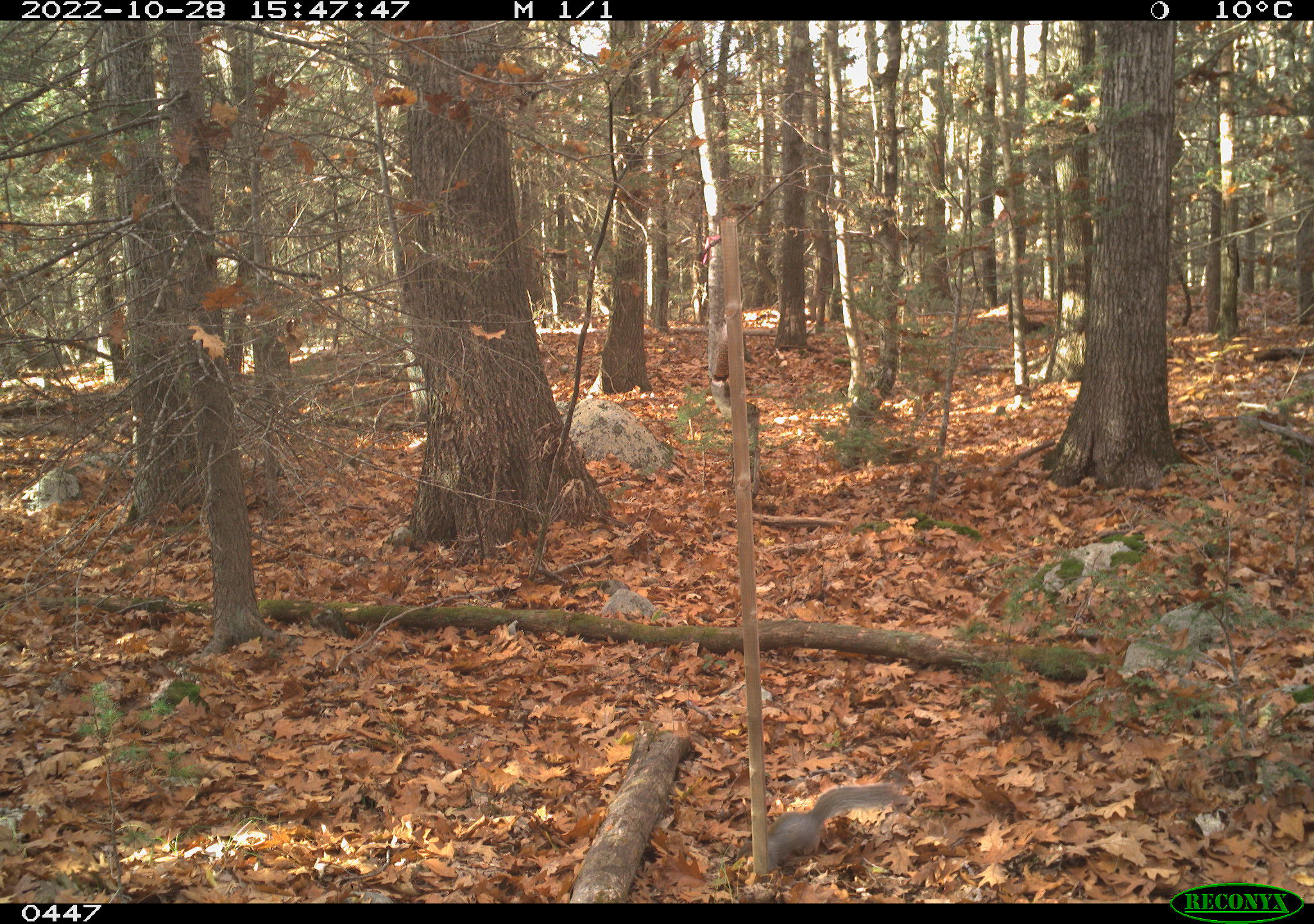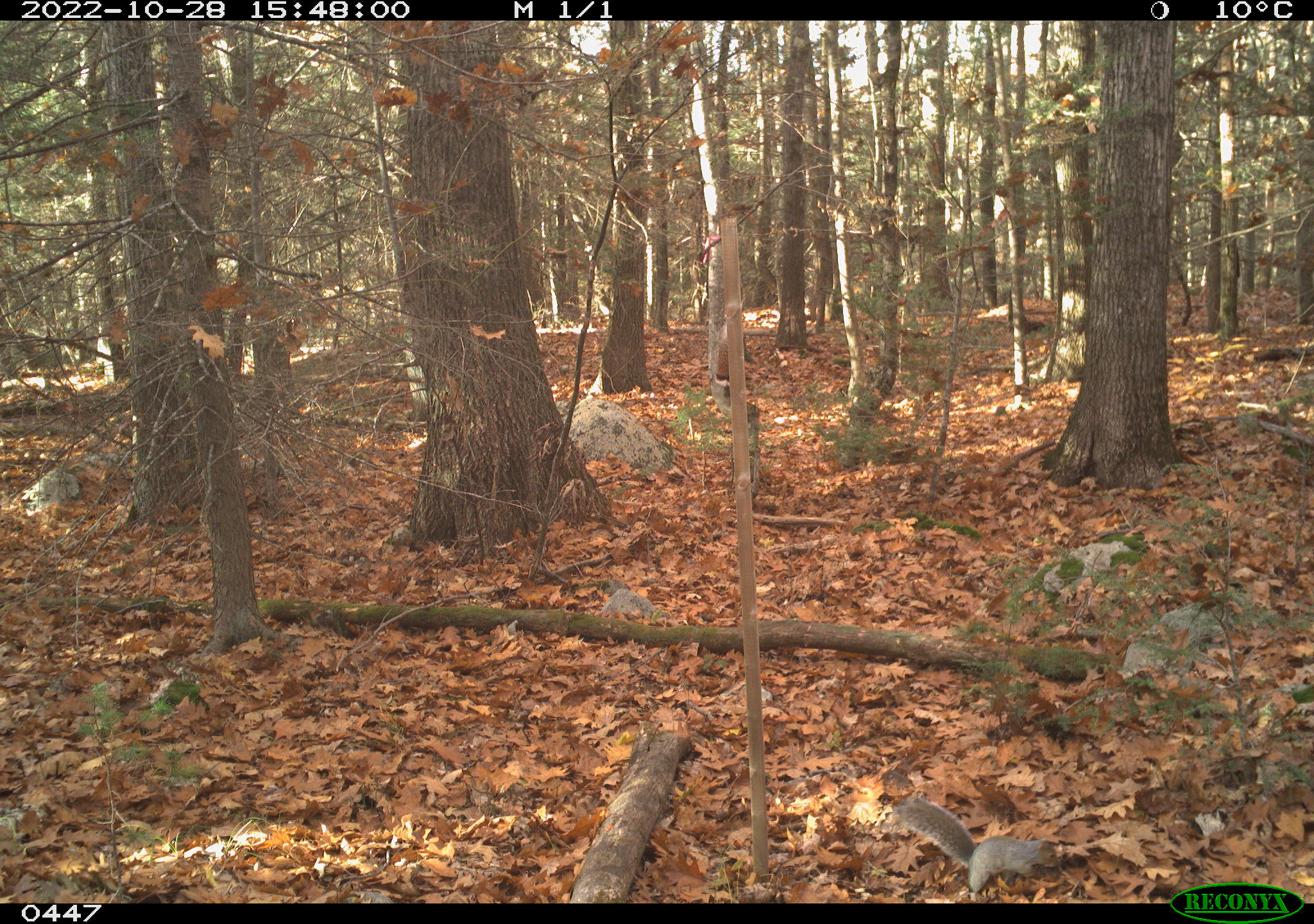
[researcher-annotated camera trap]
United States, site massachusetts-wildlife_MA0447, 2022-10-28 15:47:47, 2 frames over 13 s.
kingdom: Animalia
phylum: Chordata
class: Mammalia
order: Rodentia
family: Sciuridae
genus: Sciurus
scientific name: Sciurus carolinensis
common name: gray squirrel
Gray squirrel (Sciurus carolinensis).